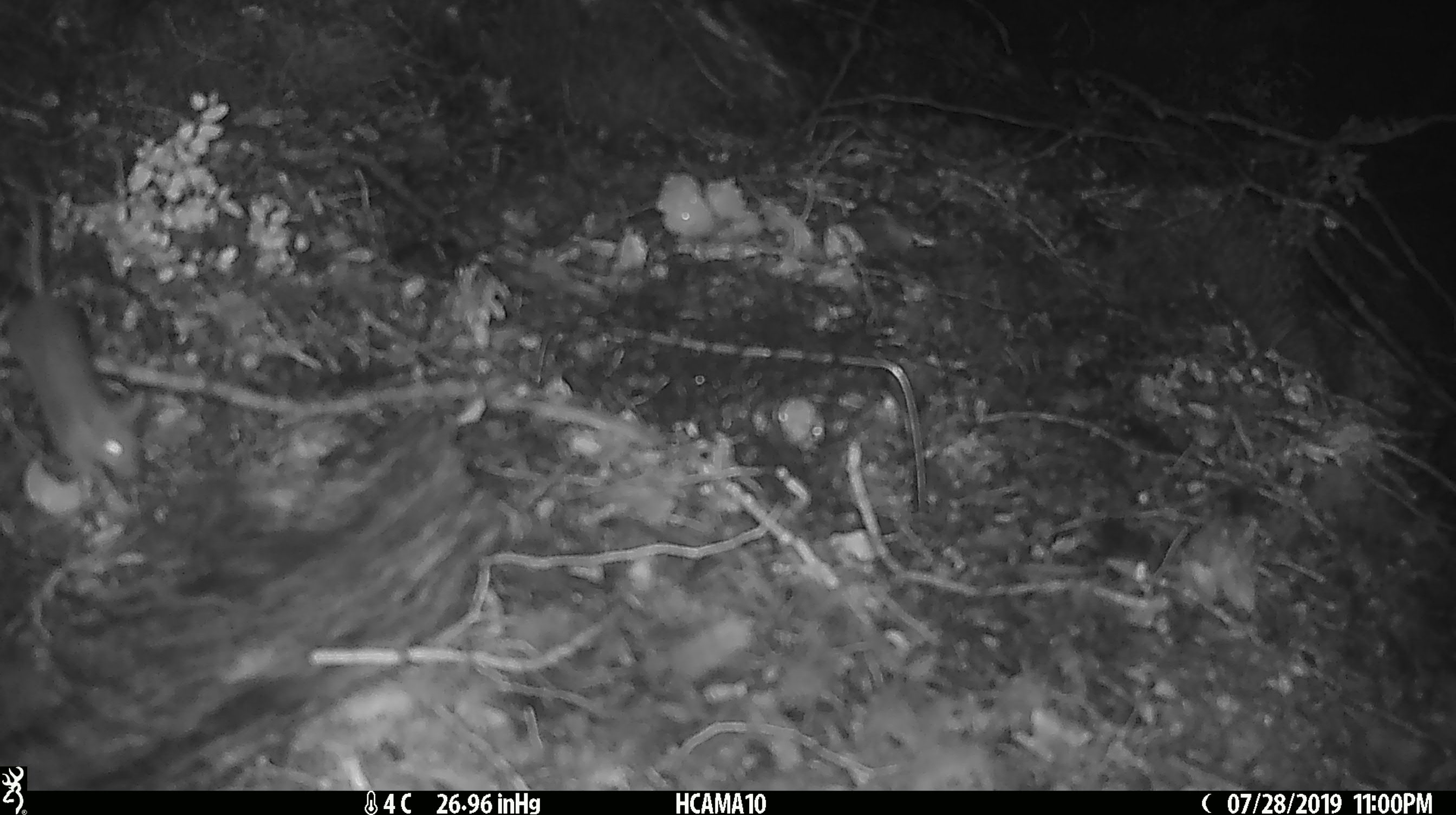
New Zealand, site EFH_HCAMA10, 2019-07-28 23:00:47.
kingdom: Animalia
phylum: Chordata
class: Mammalia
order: Rodentia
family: Muridae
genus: Mus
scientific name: Mus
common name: mouse